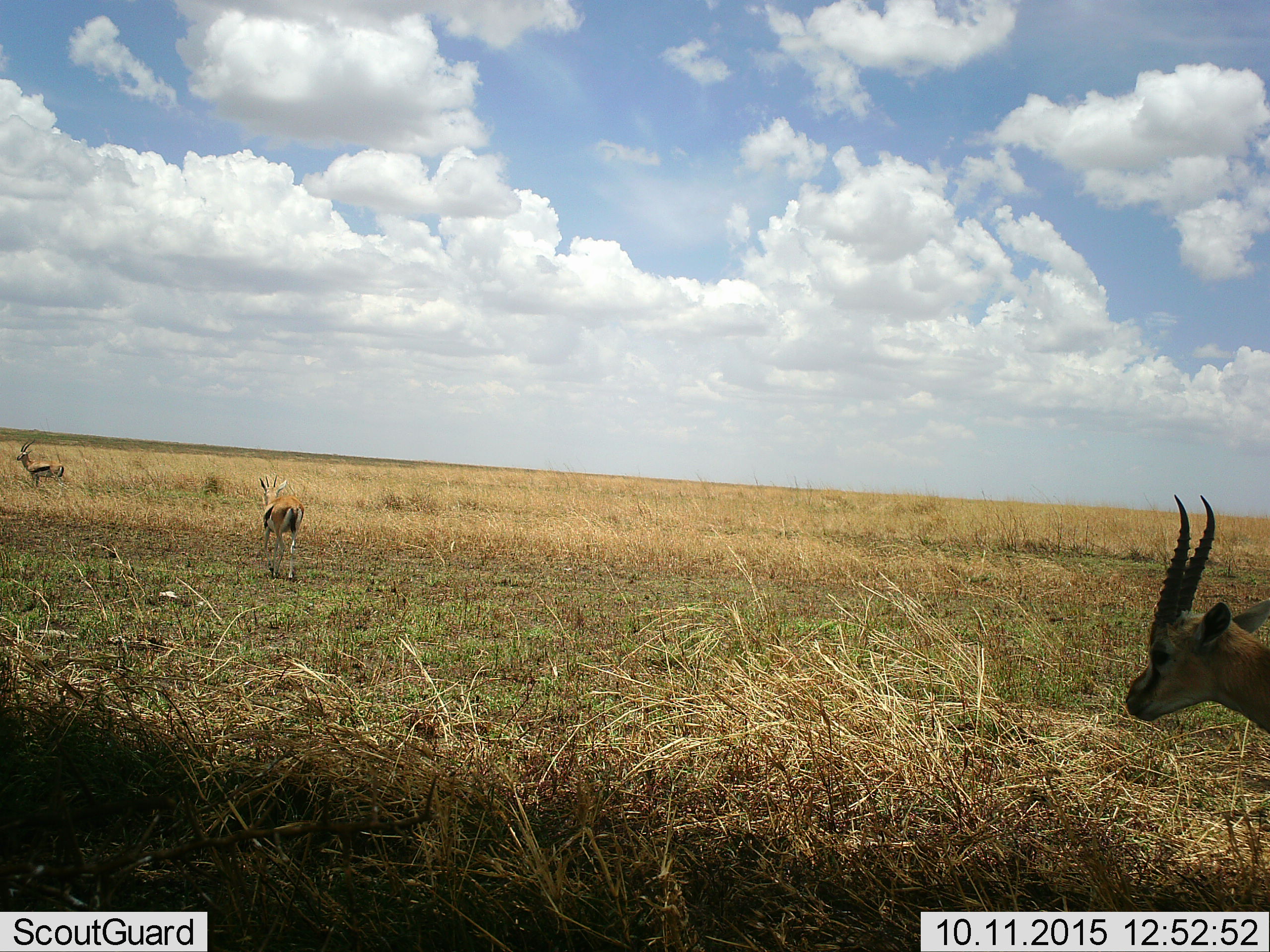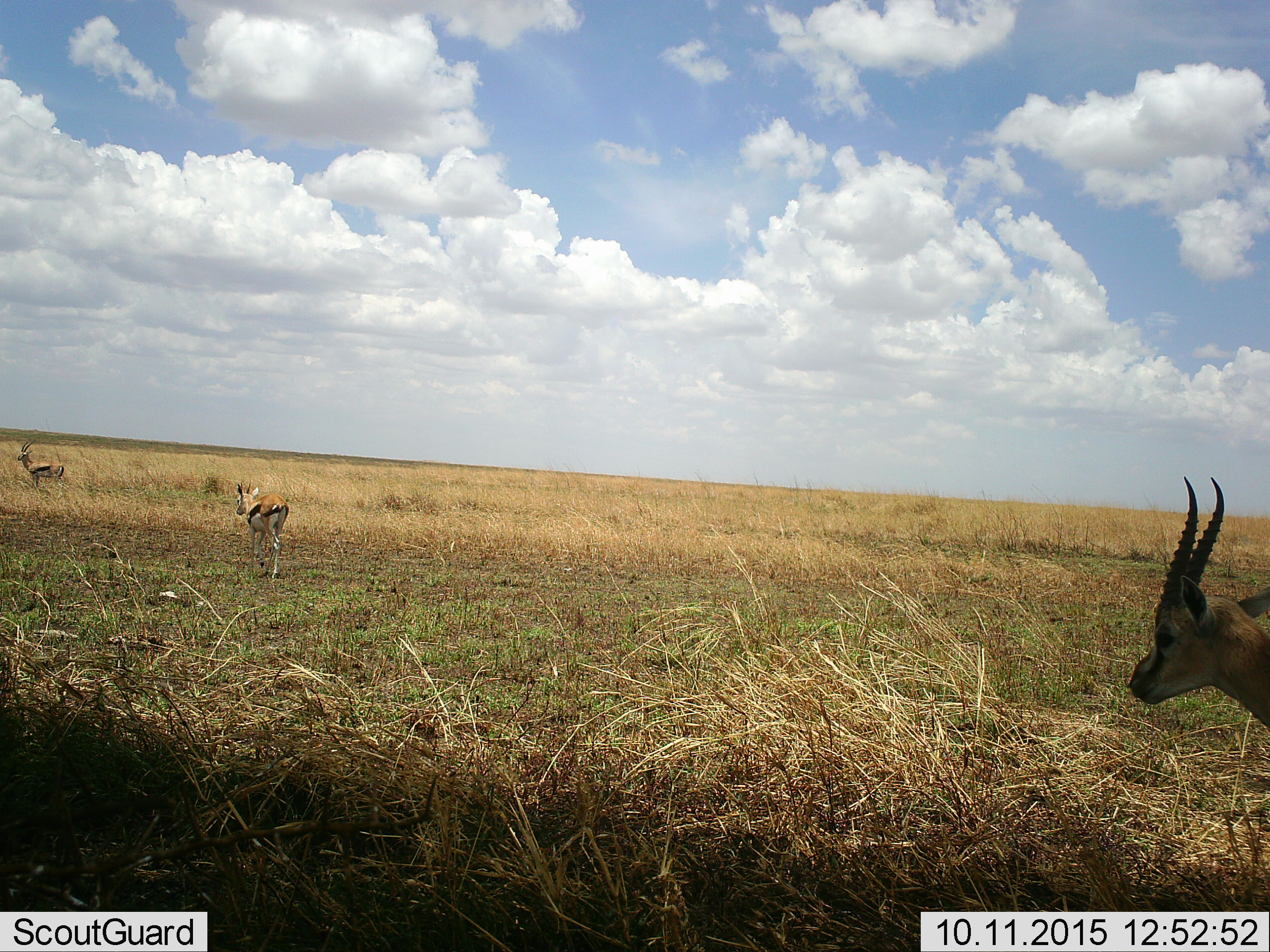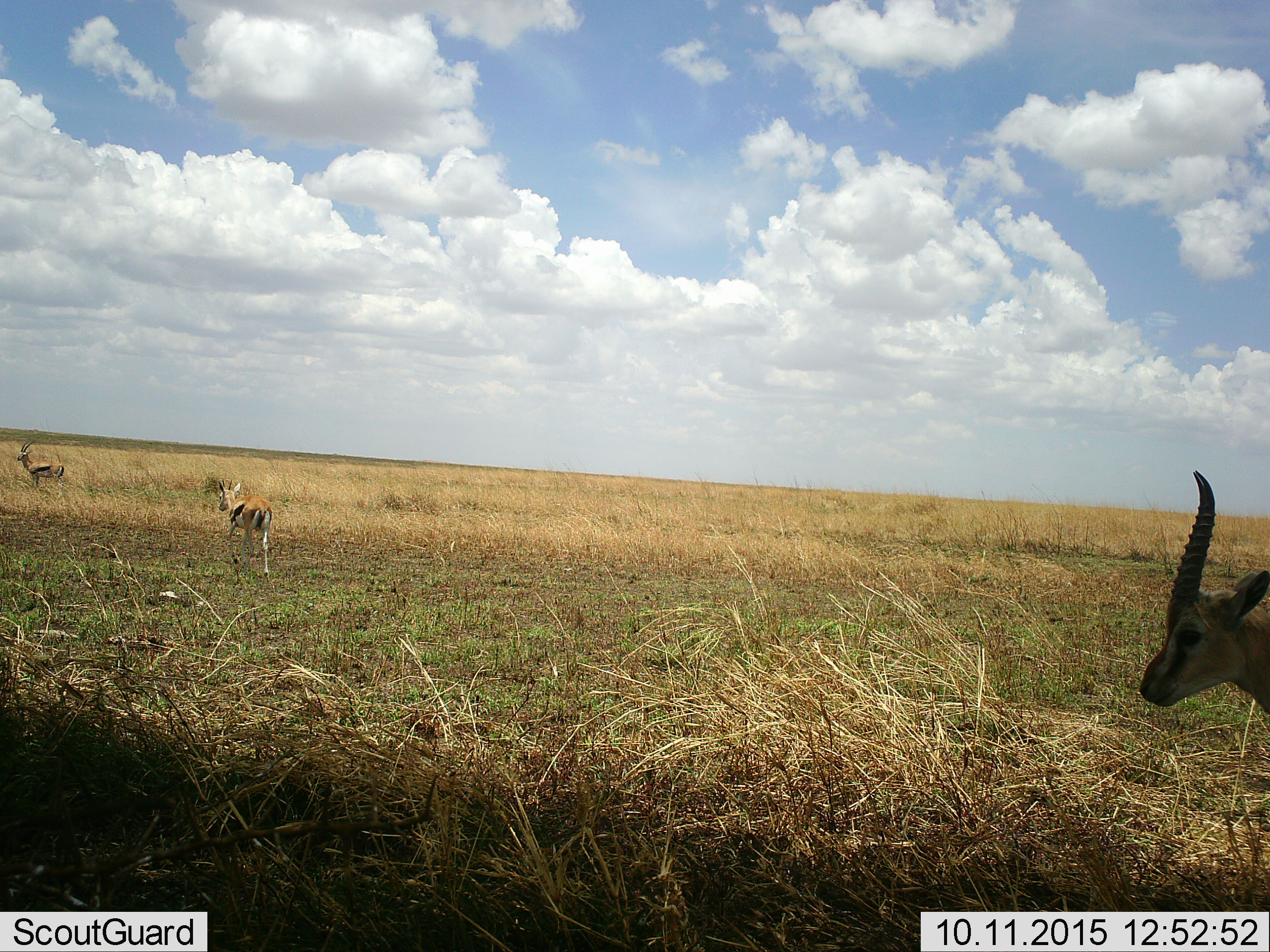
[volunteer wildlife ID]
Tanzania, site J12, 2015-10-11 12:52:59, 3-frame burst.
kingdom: Animalia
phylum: Chordata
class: Mammalia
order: Artiodactyla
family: Bovidae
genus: Eudorcas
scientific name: Eudorcas thomsonii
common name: thomson's gazelle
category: gazellethomsons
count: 3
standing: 60%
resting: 10%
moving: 70%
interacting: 0%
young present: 10%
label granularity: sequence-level